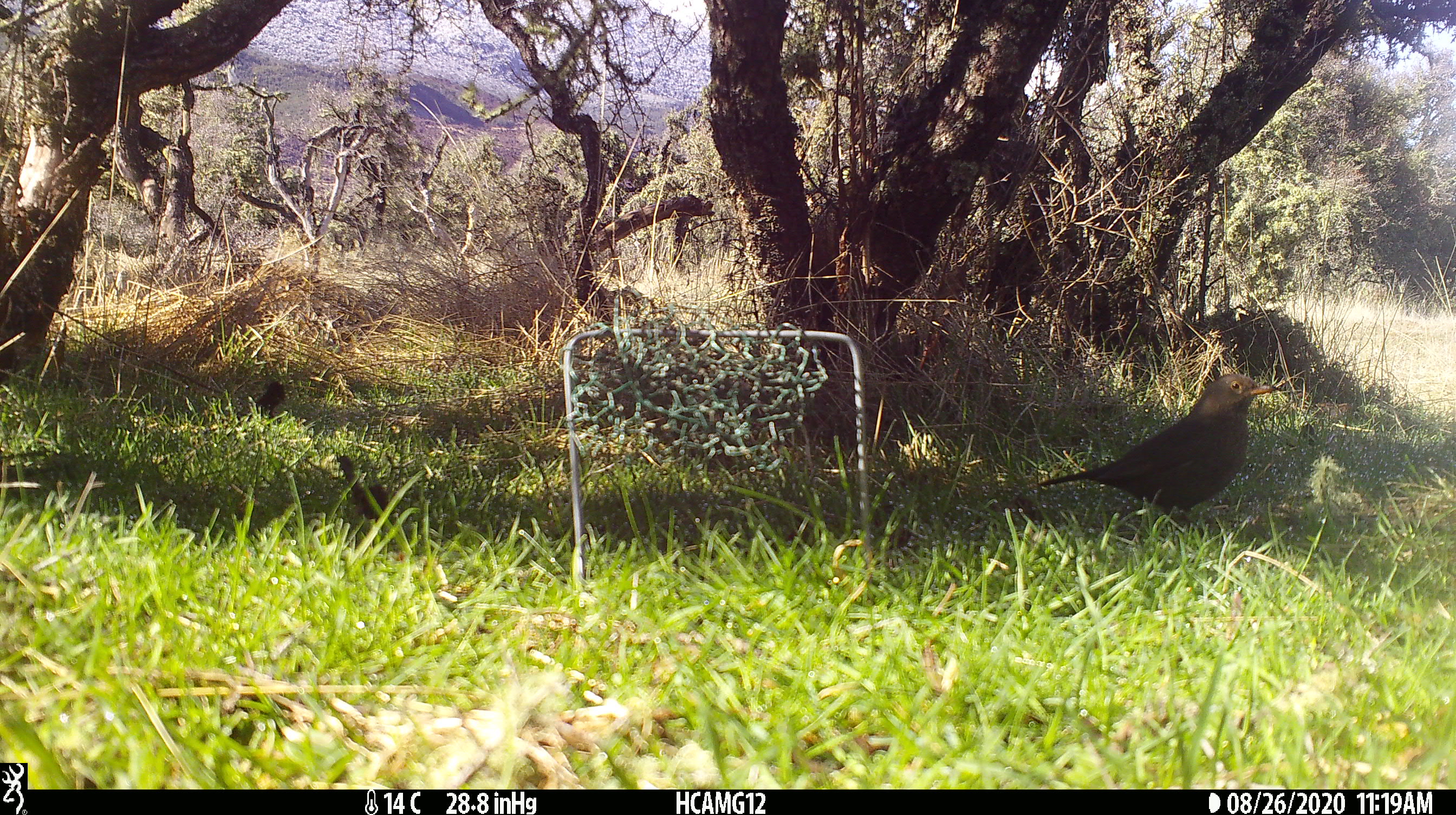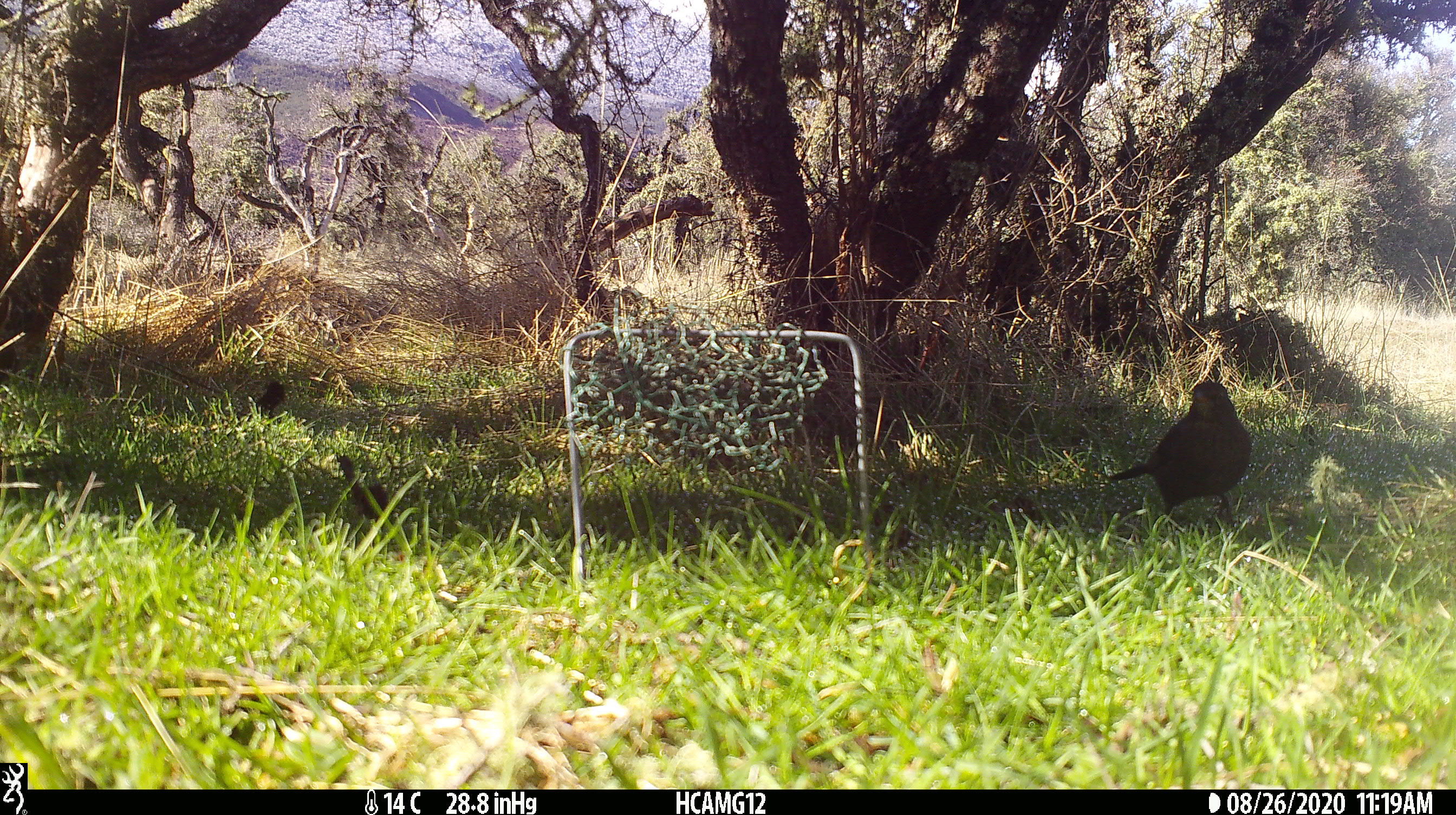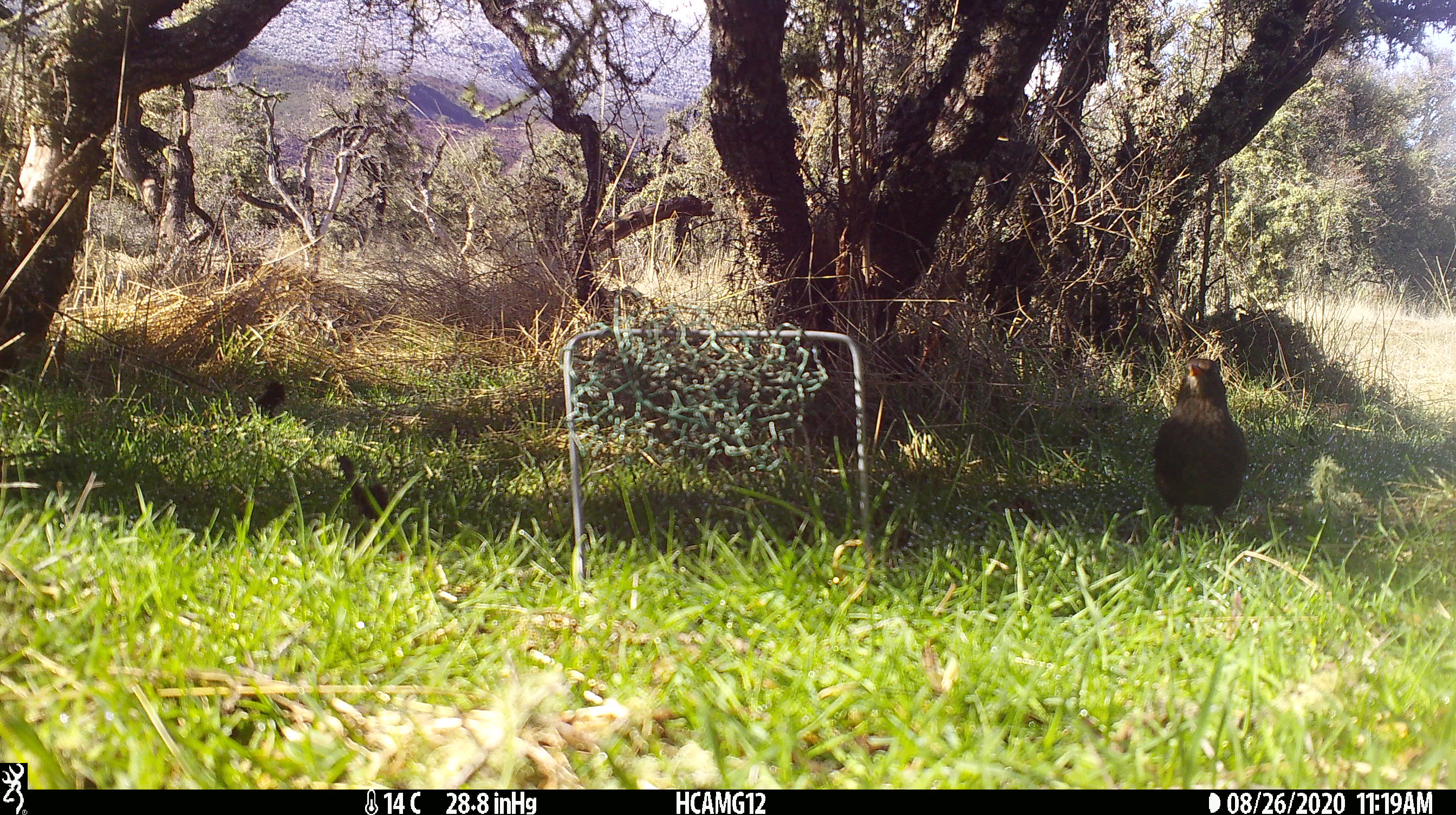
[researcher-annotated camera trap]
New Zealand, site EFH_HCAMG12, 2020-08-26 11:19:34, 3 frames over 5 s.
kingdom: Animalia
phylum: Chordata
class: Aves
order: Passeriformes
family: Turdidae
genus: Turdus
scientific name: Turdus merula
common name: eurasian blackbird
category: blackbird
Blackbird (eurasian blackbird) (Turdus merula).